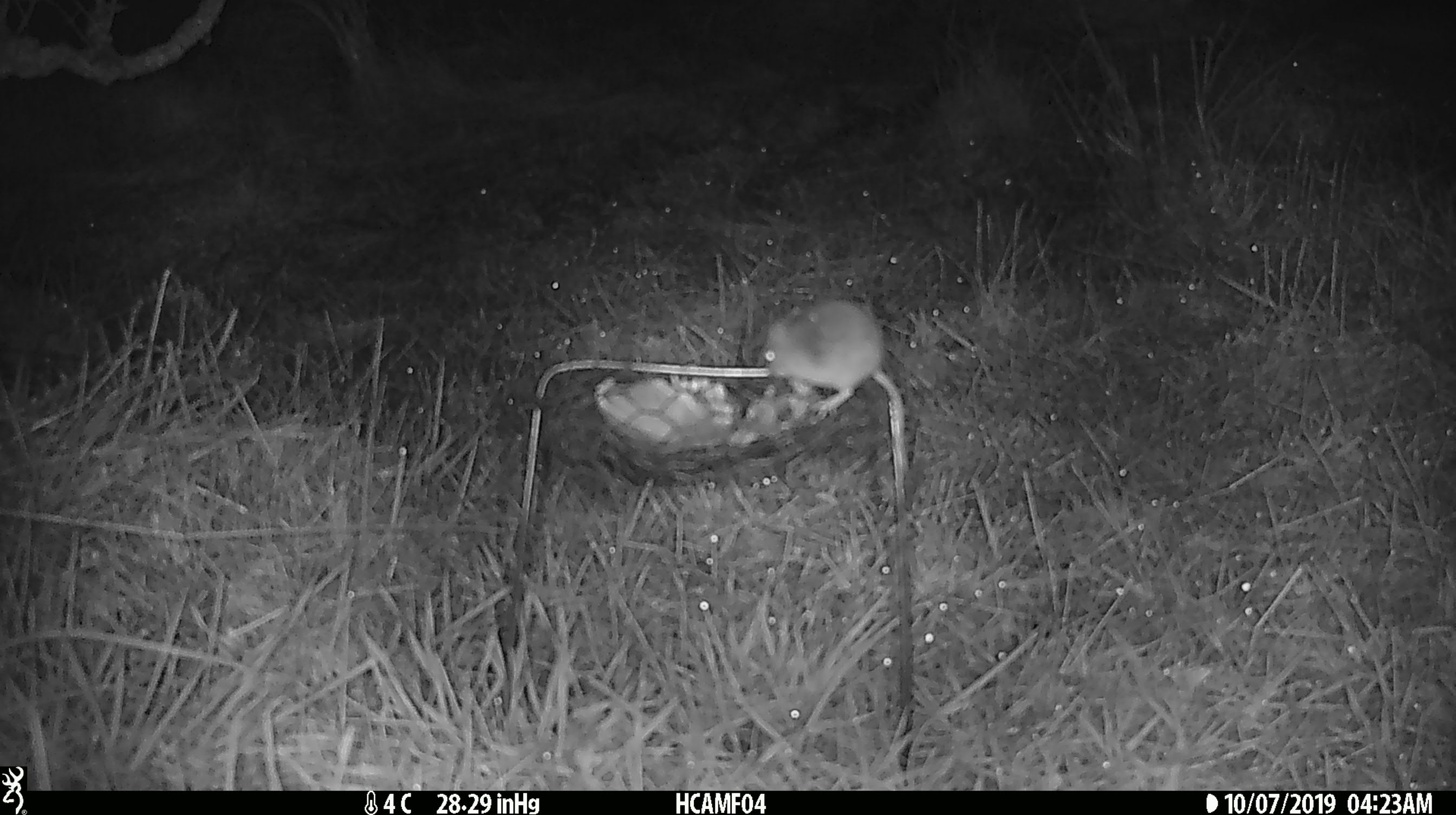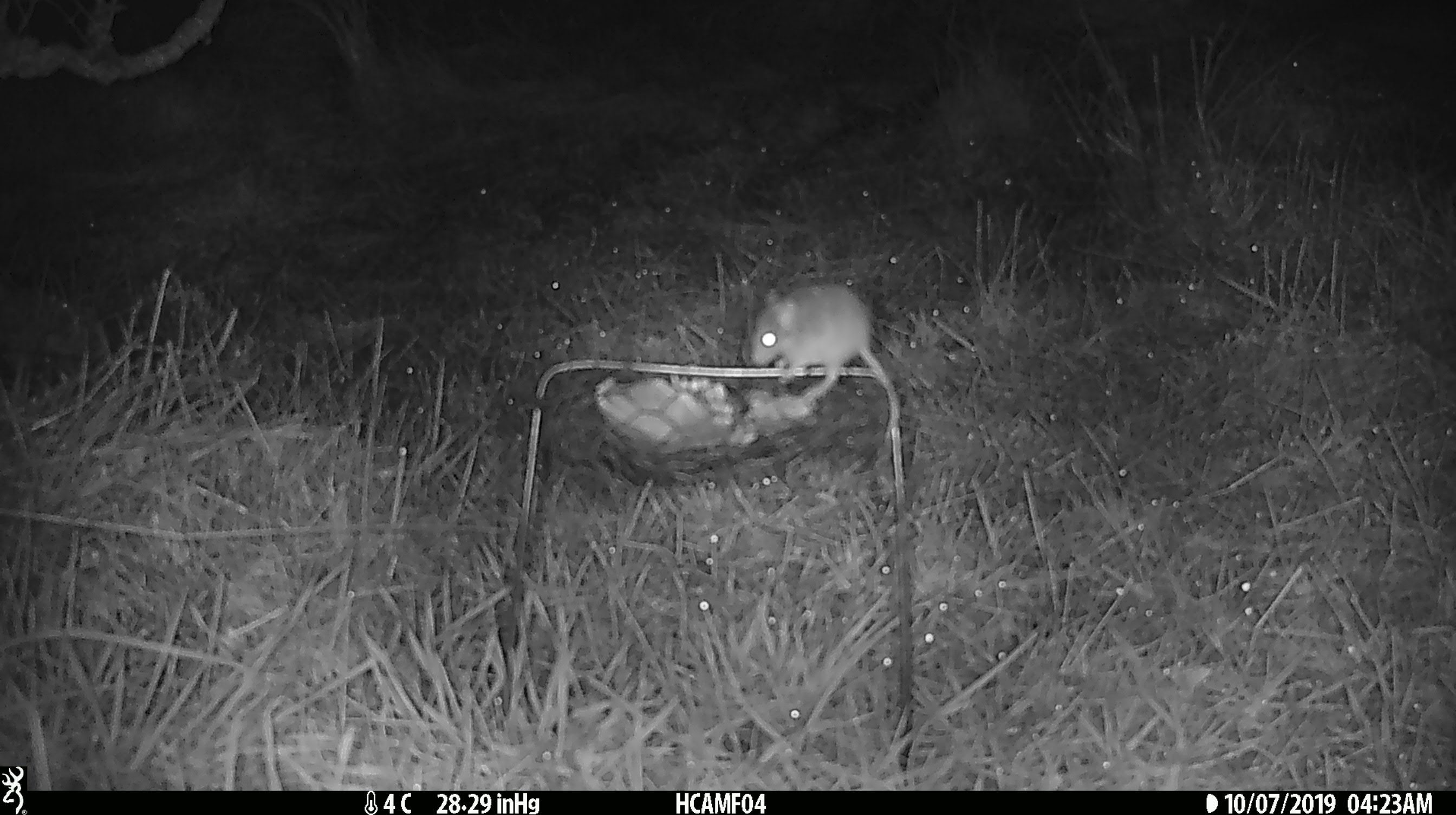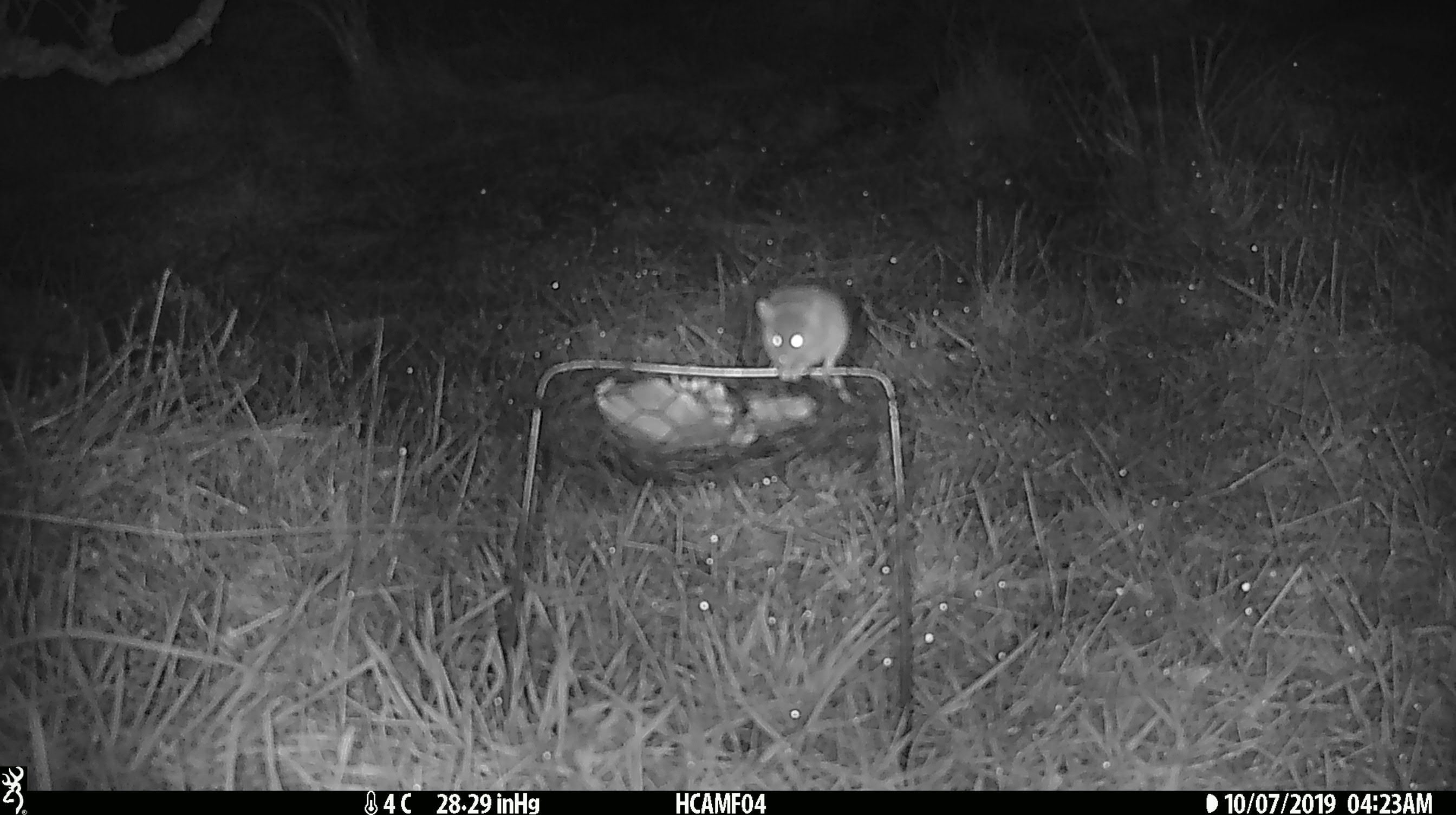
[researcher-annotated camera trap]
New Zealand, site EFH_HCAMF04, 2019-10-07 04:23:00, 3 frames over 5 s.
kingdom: Animalia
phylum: Chordata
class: Mammalia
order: Rodentia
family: Muridae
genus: Mus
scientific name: Mus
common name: mouse